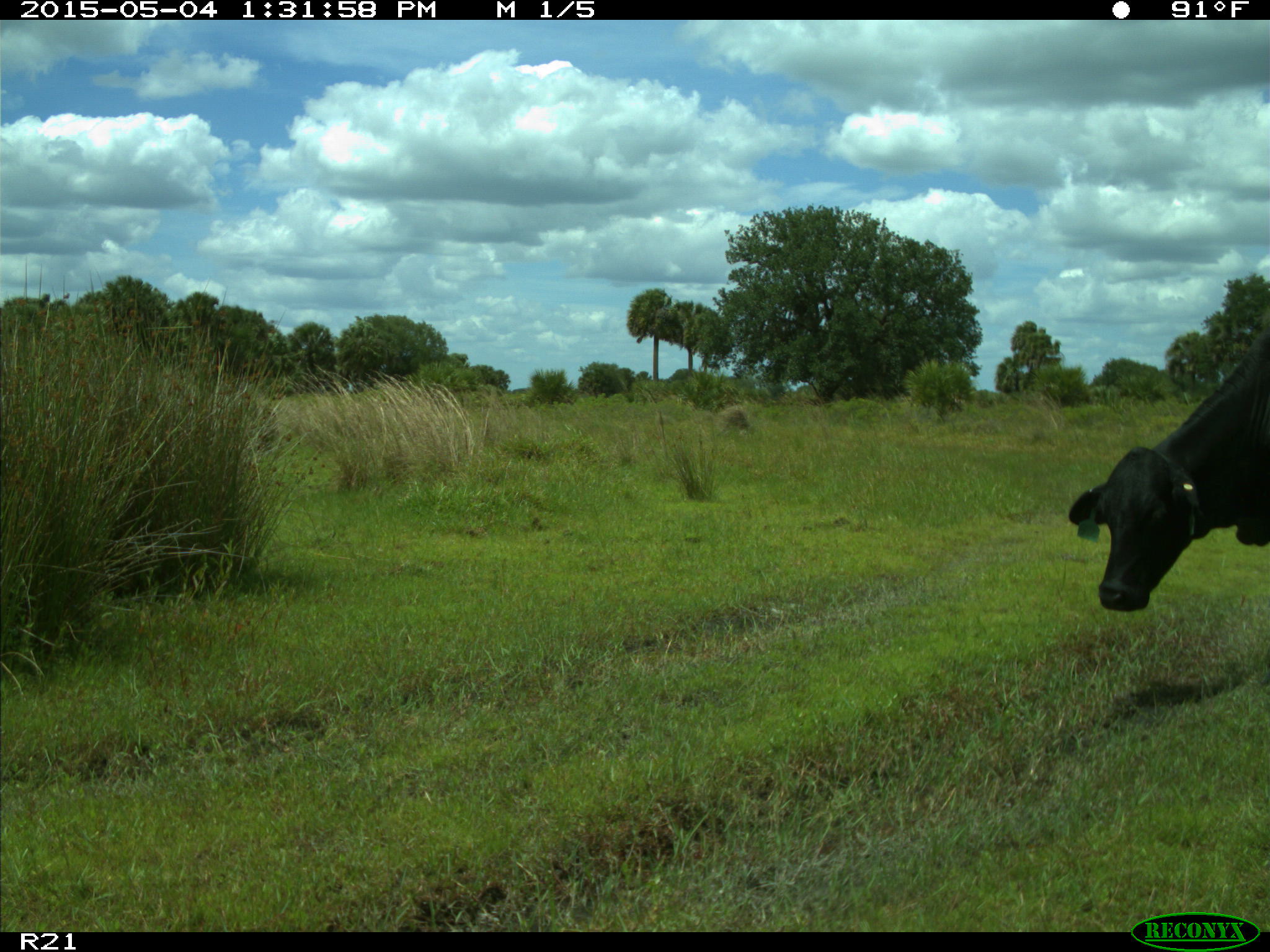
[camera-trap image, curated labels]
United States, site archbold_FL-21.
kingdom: Animalia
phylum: Chordata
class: Mammalia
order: Artiodactyla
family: Bovidae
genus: Bos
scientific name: Bos taurus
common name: domestic cow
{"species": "Bos taurus (domestic cow)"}